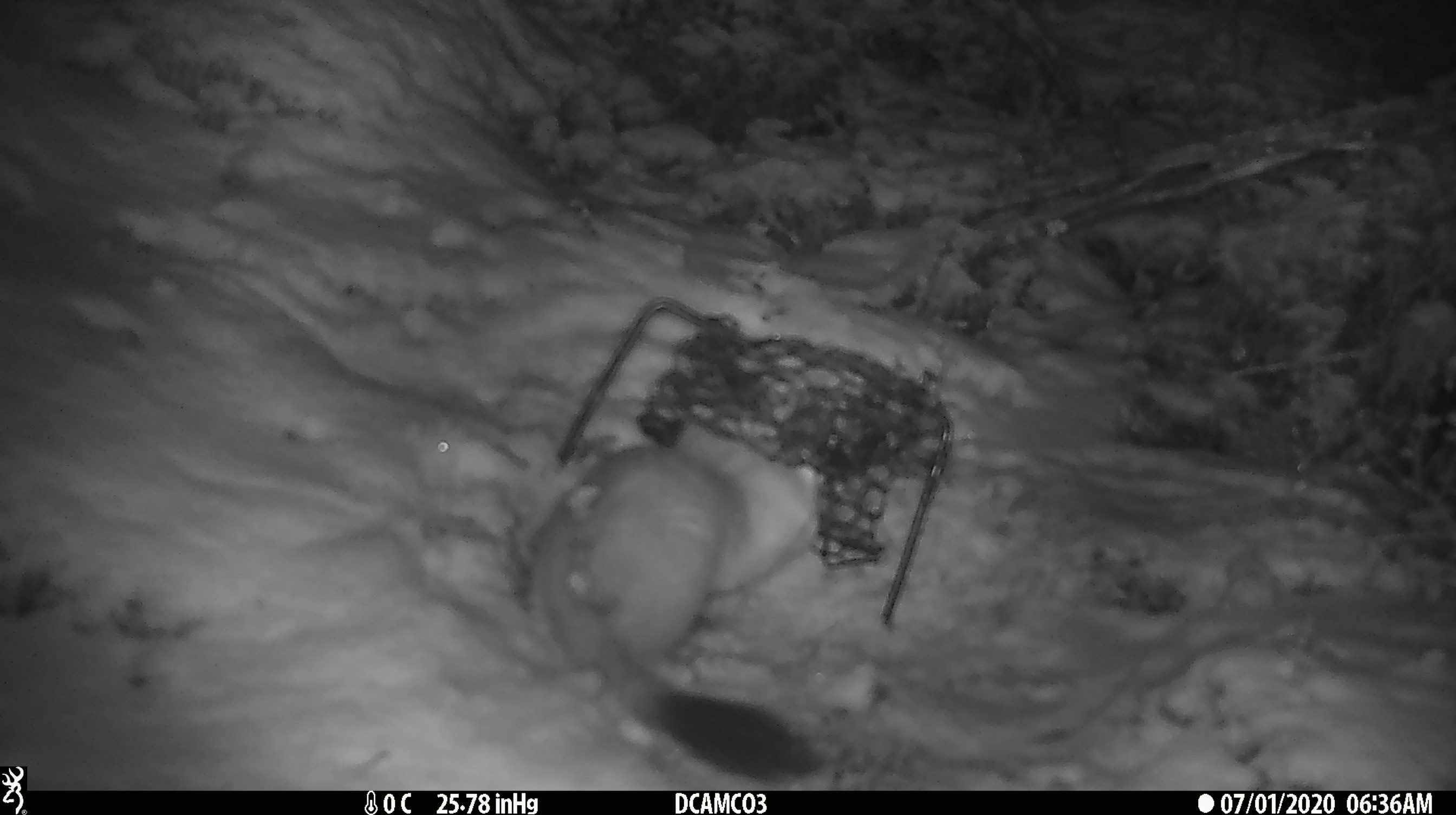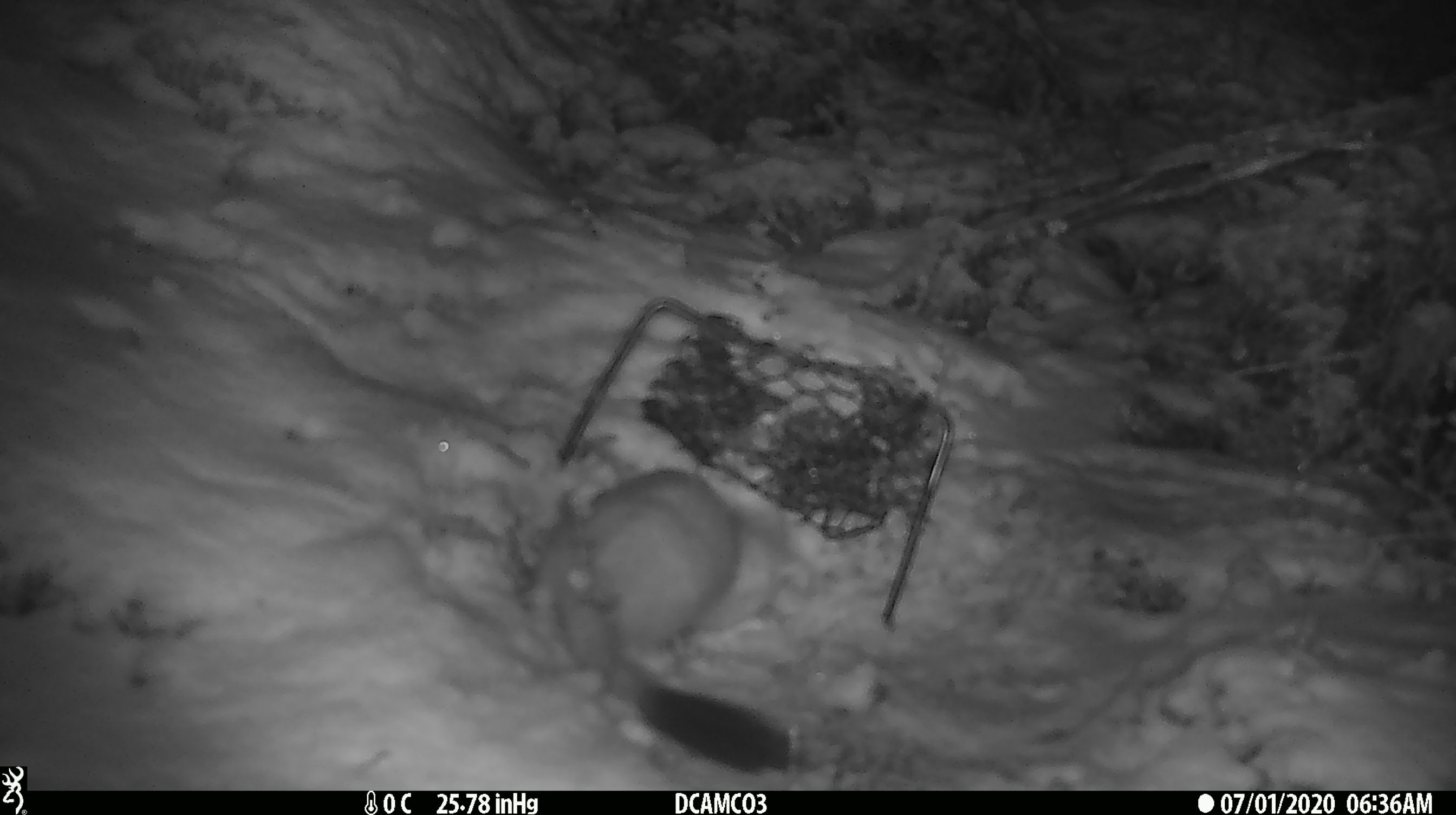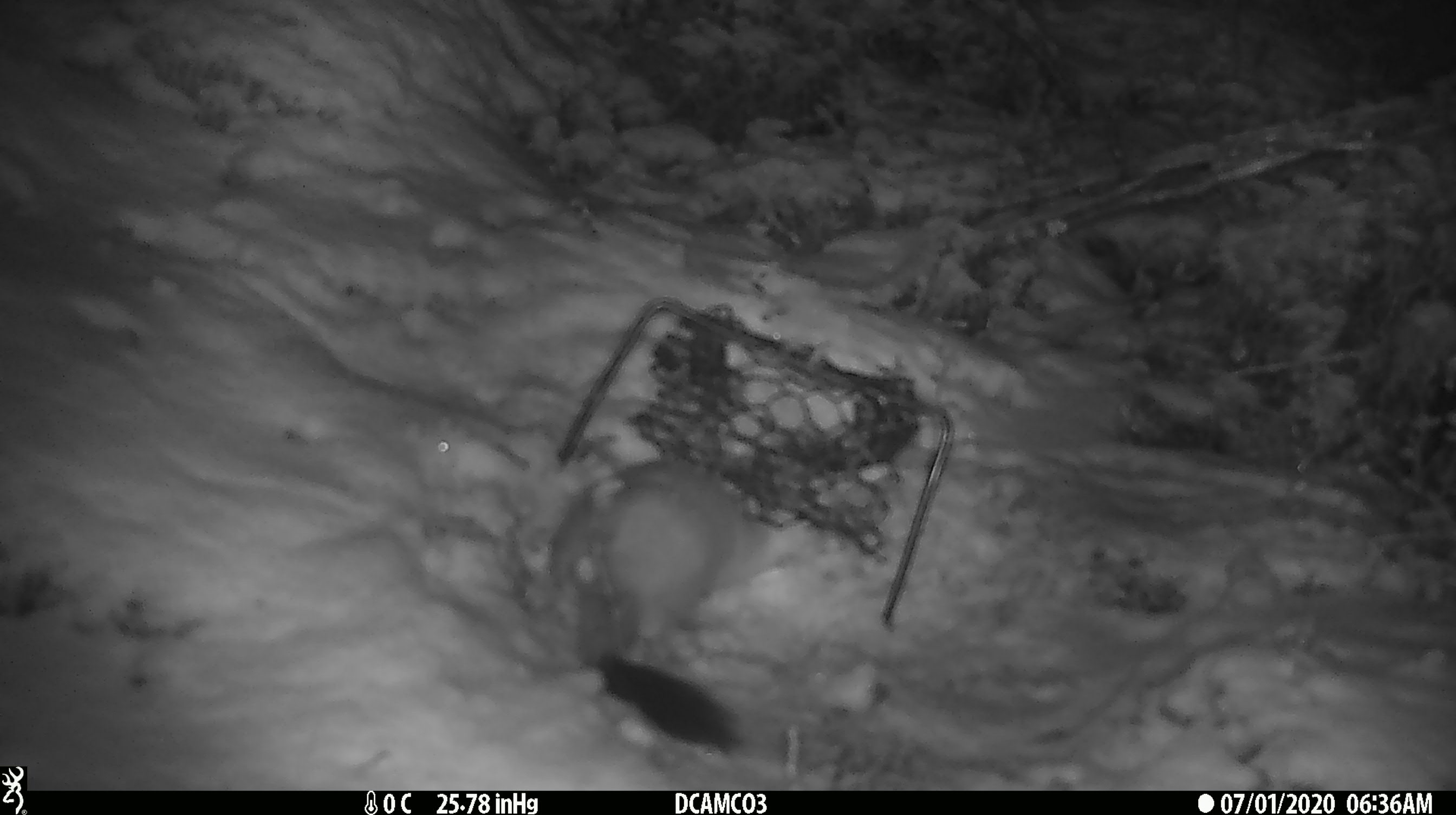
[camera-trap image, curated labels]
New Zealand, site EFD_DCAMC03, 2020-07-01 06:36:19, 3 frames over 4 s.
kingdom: Animalia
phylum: Chordata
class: Mammalia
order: Carnivora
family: Mustelidae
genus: Mustela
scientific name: Mustela erminea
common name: stoat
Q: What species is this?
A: Stoat (Mustela erminea).